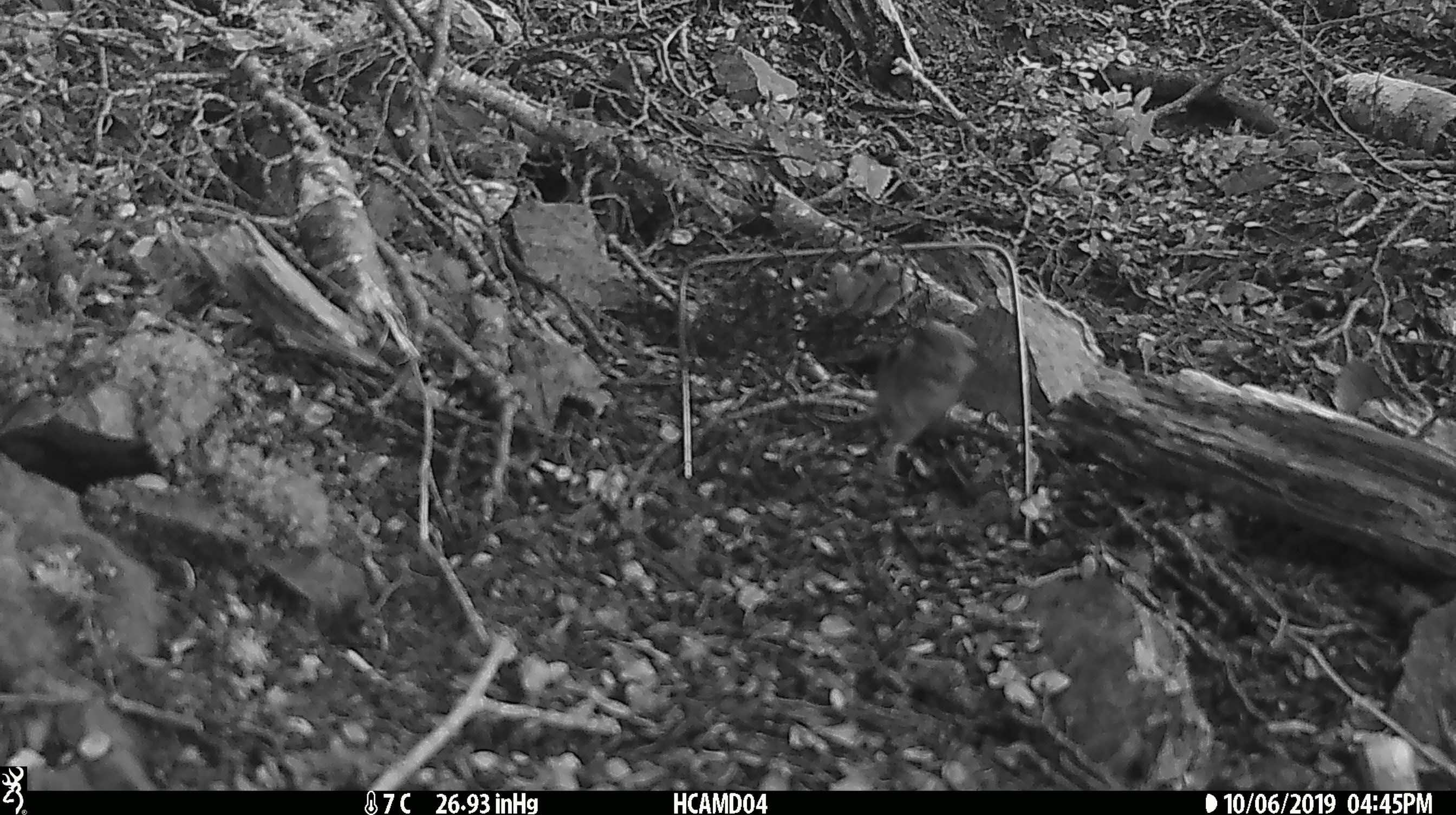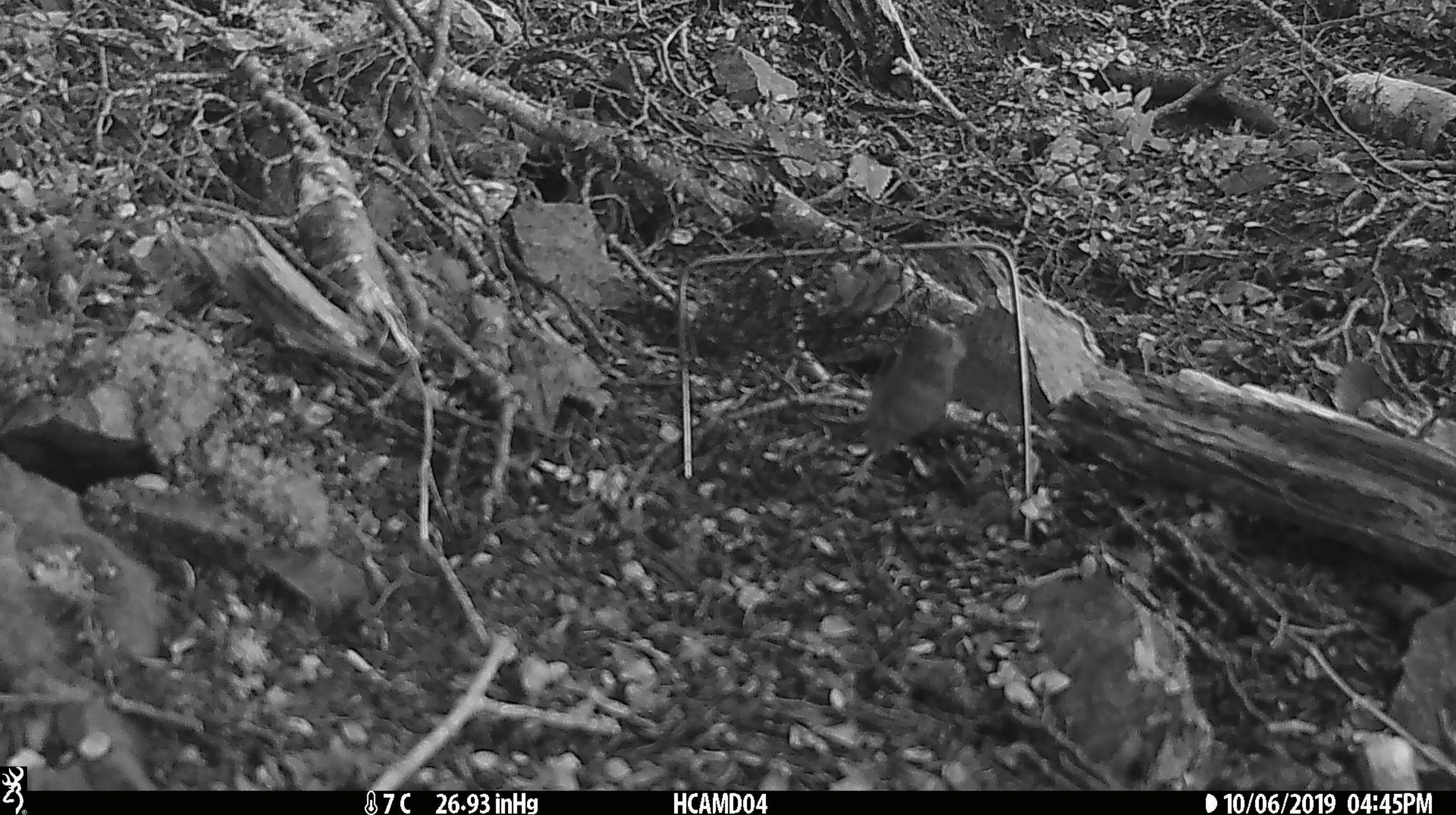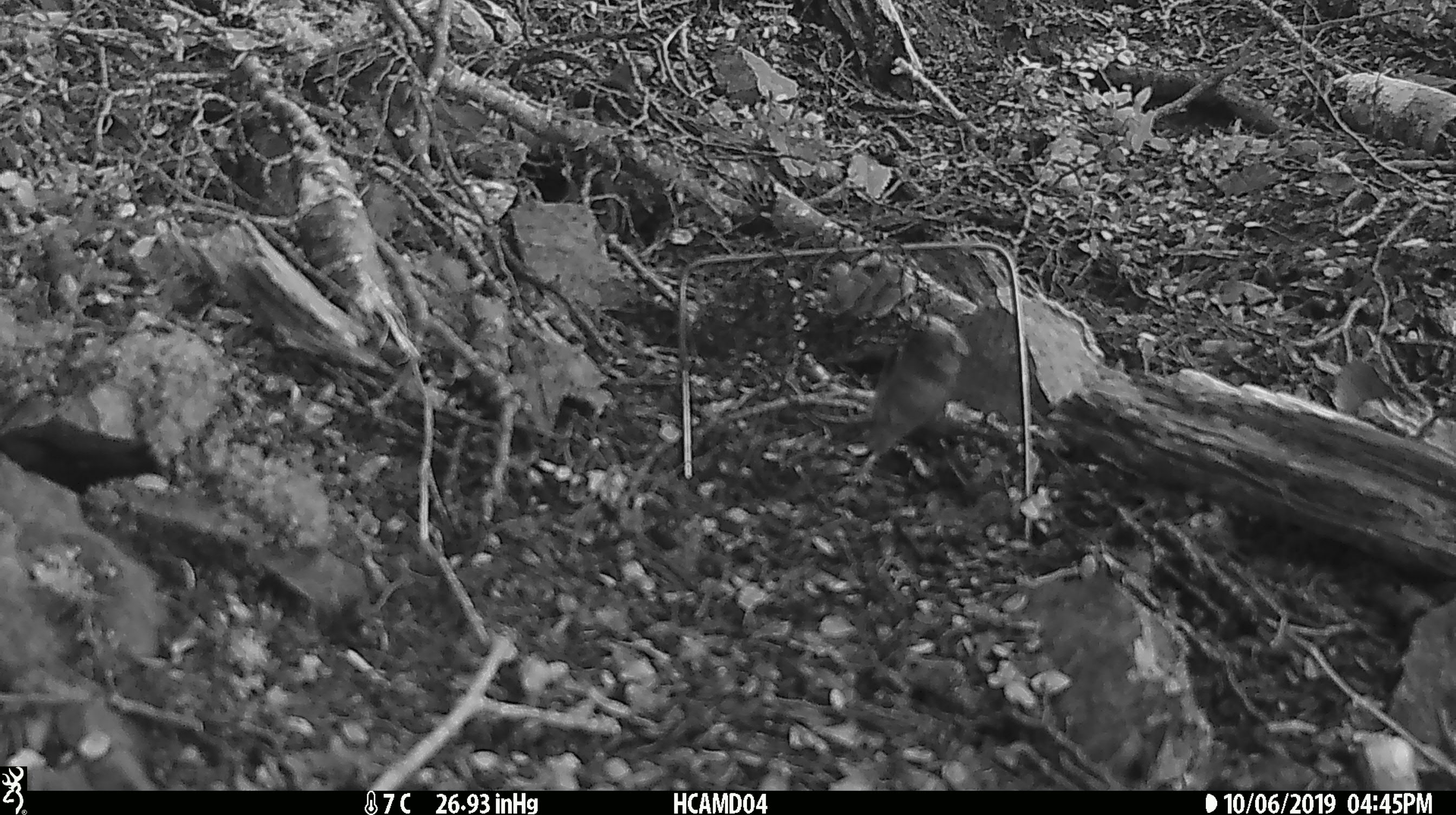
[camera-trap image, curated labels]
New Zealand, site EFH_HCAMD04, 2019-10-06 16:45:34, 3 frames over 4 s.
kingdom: Animalia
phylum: Chordata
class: Mammalia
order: Rodentia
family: Muridae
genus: Mus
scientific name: Mus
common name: mouse